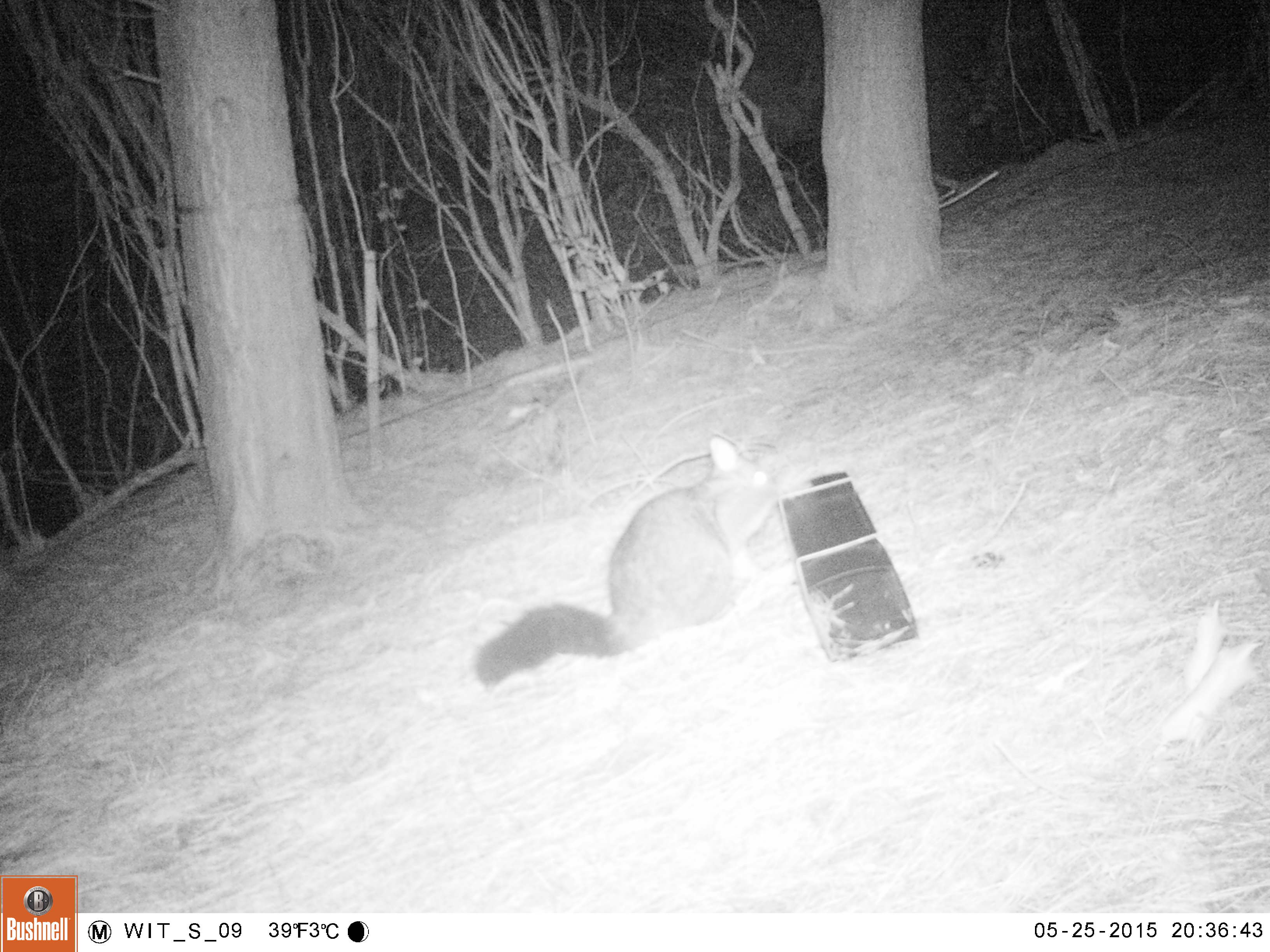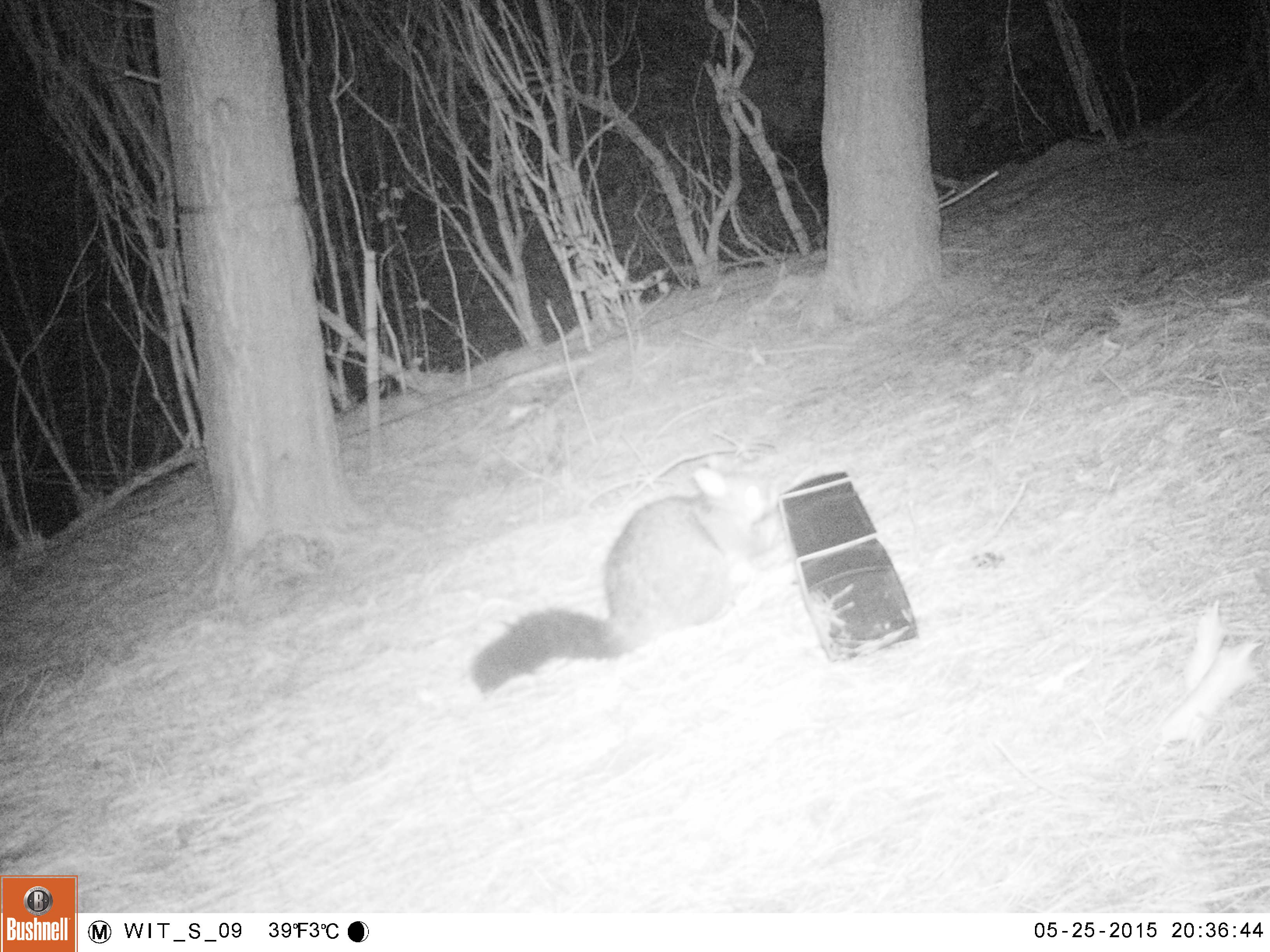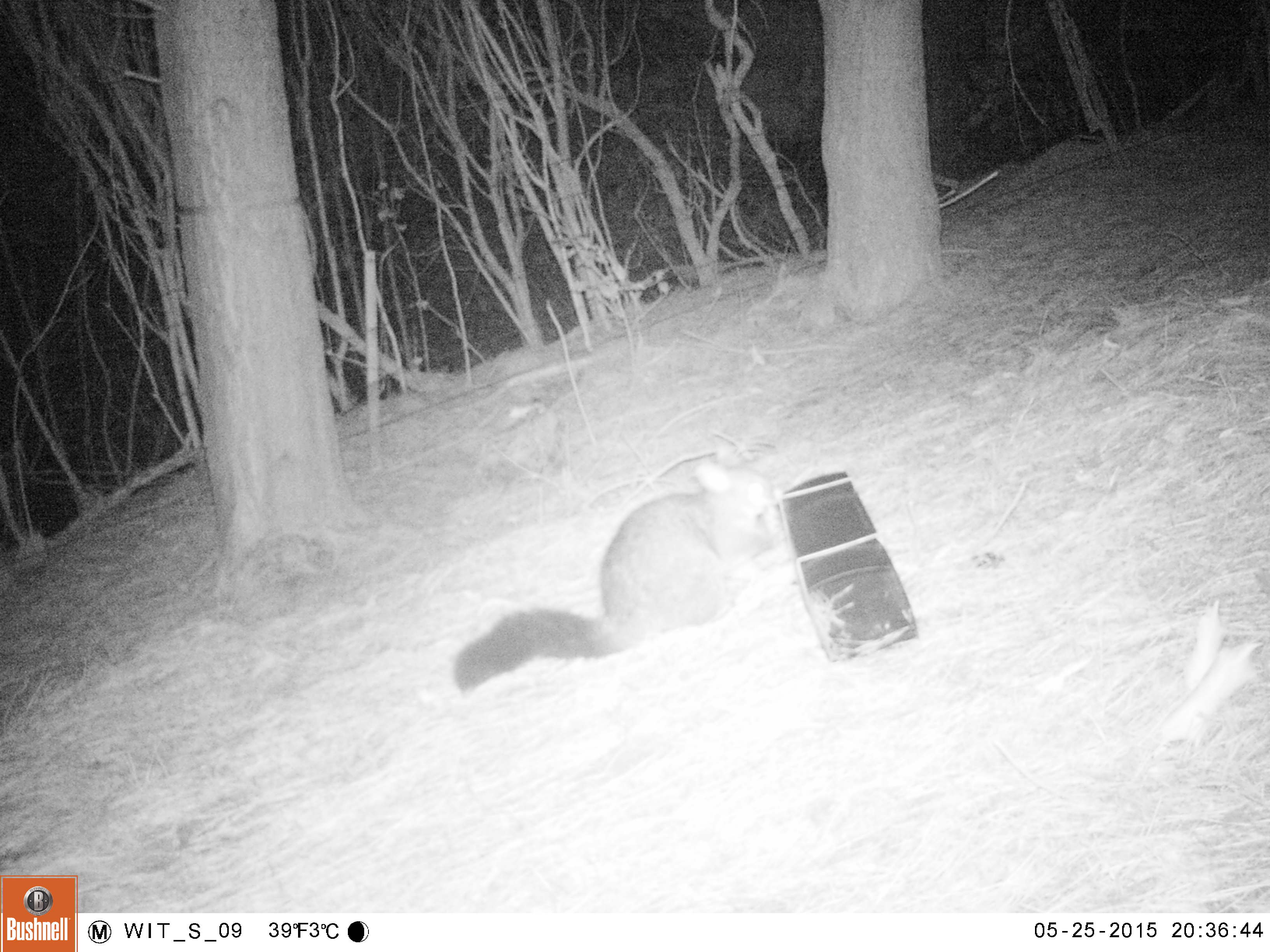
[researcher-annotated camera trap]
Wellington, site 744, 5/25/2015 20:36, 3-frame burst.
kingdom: Animalia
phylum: Chordata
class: Mammalia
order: Didelphimorphia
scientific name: Didelphimorphia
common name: possum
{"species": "possum (Didelphimorphia)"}